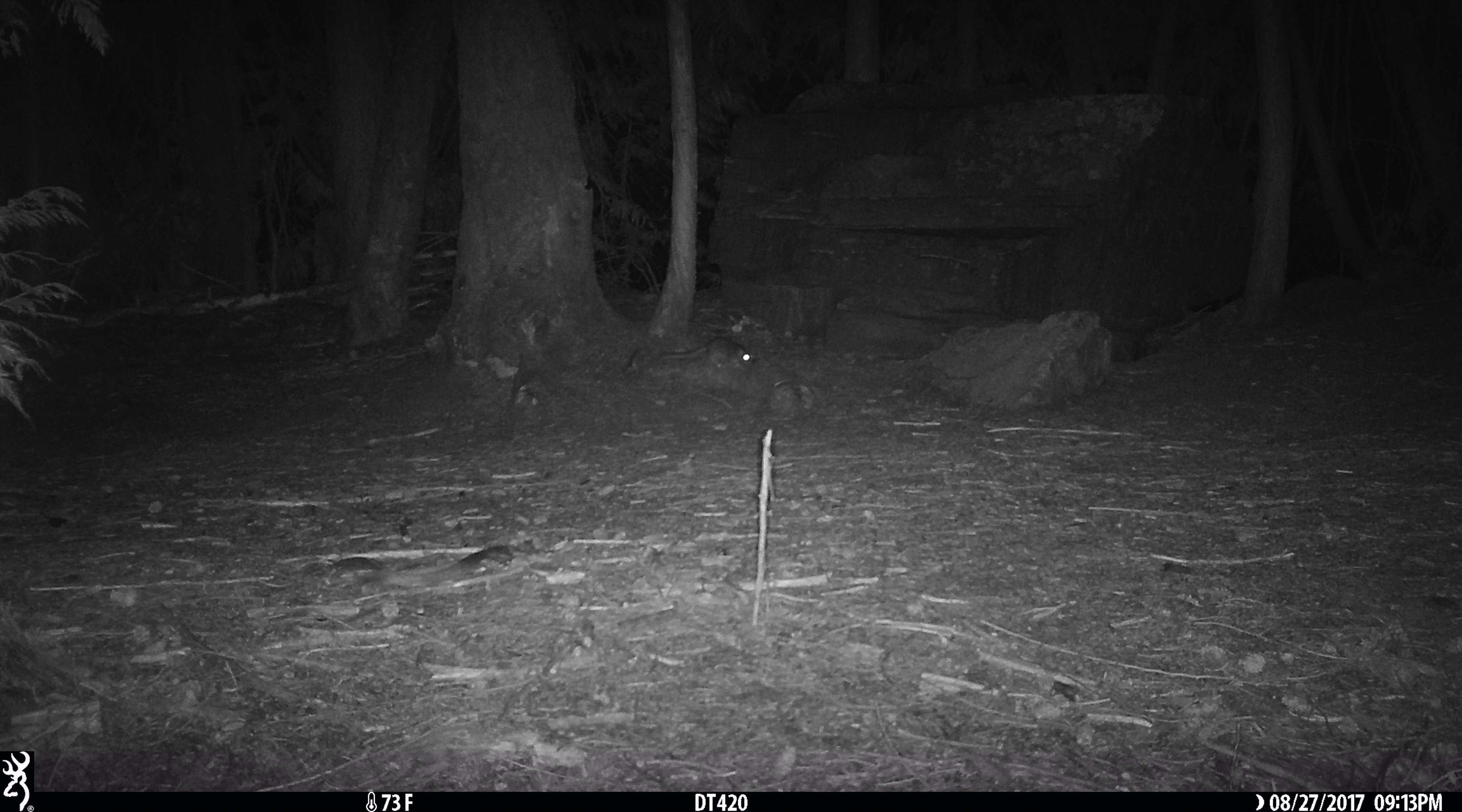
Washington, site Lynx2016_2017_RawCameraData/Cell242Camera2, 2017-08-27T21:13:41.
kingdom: Animalia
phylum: Chordata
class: Mammalia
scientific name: Mammalia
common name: small mammal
Small mammal (Mammalia). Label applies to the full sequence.